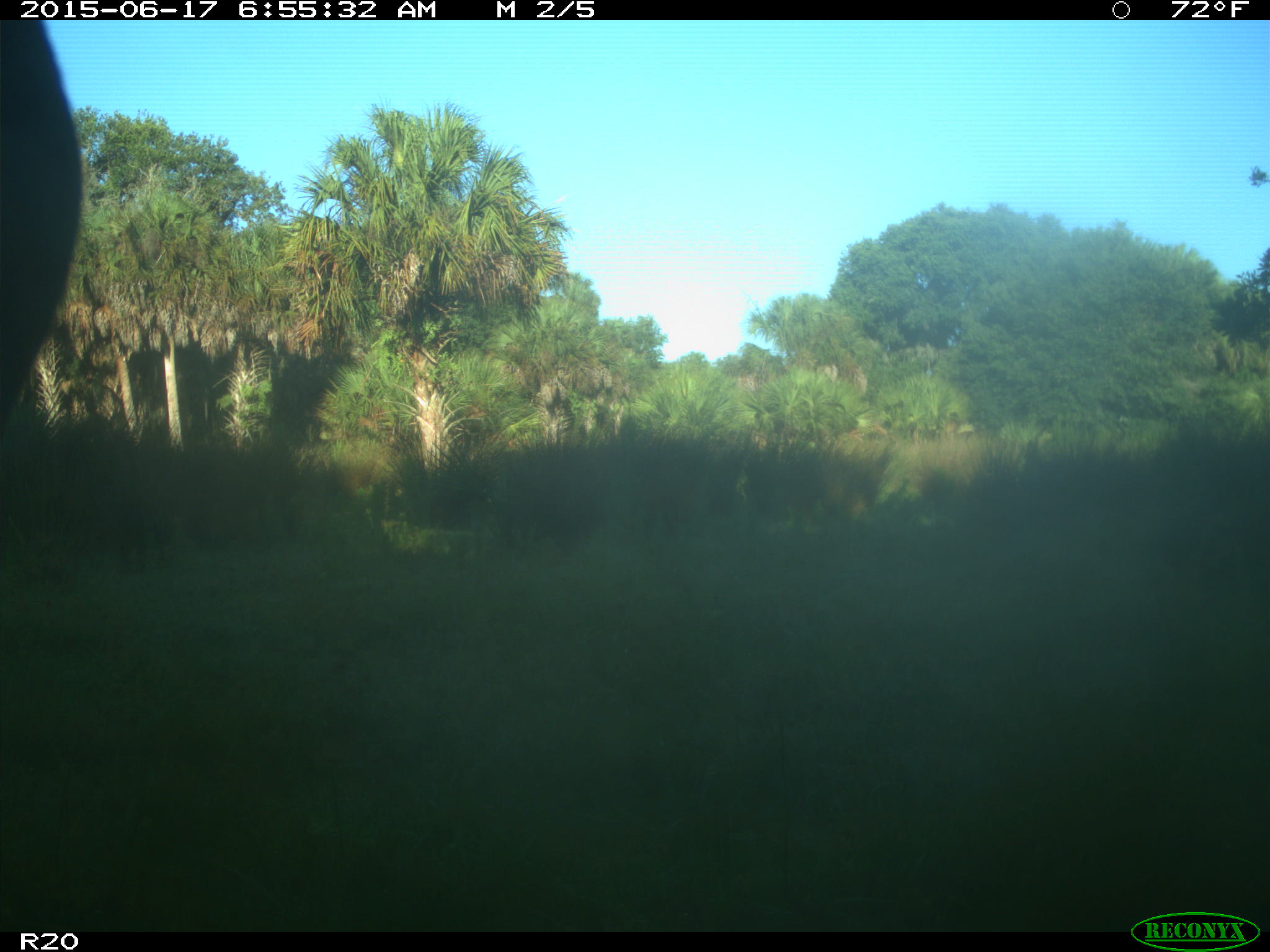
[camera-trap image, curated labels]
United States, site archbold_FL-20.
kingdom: Animalia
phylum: Chordata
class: Mammalia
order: Artiodactyla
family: Bovidae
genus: Bos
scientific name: Bos taurus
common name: domestic cow